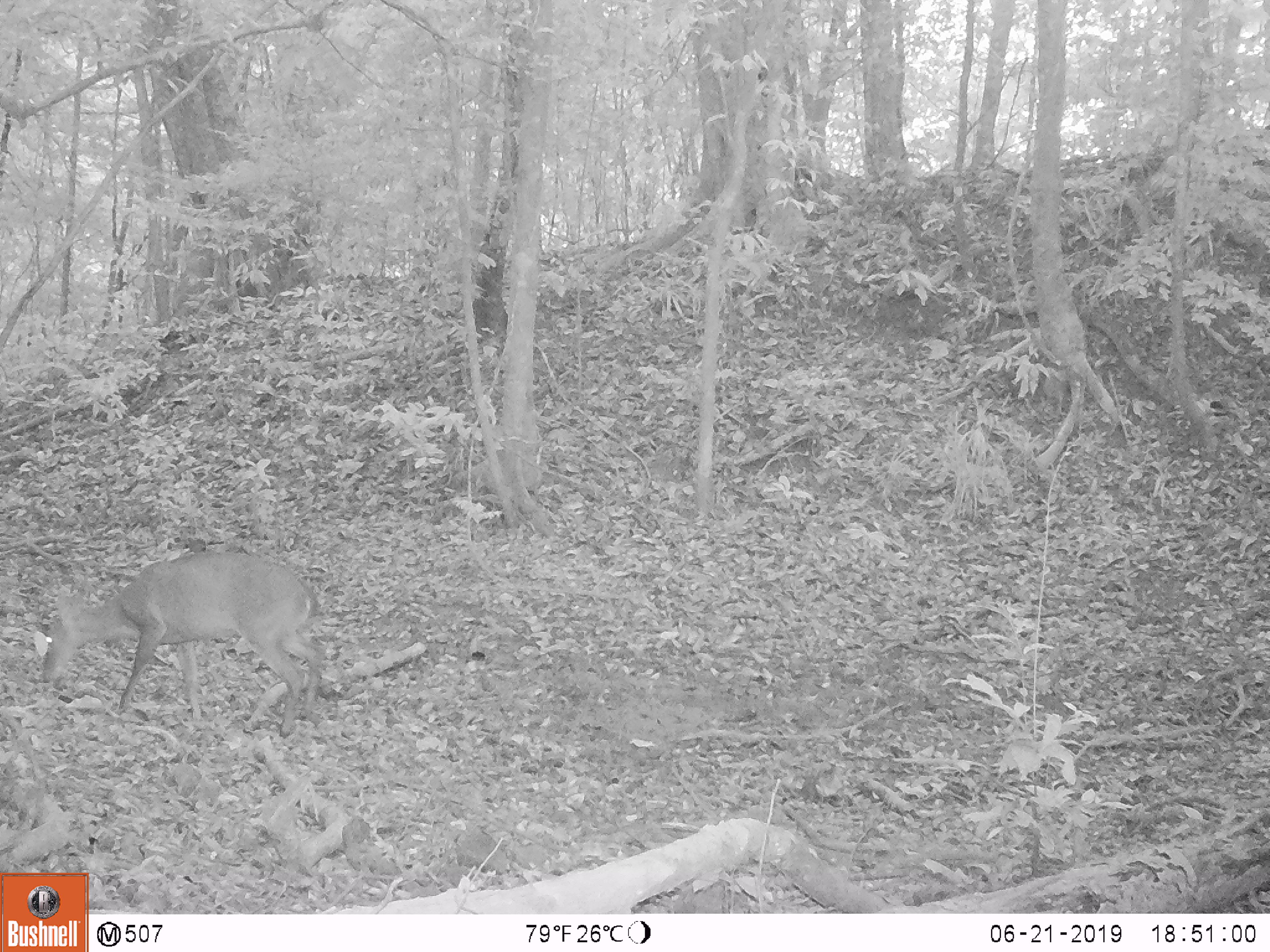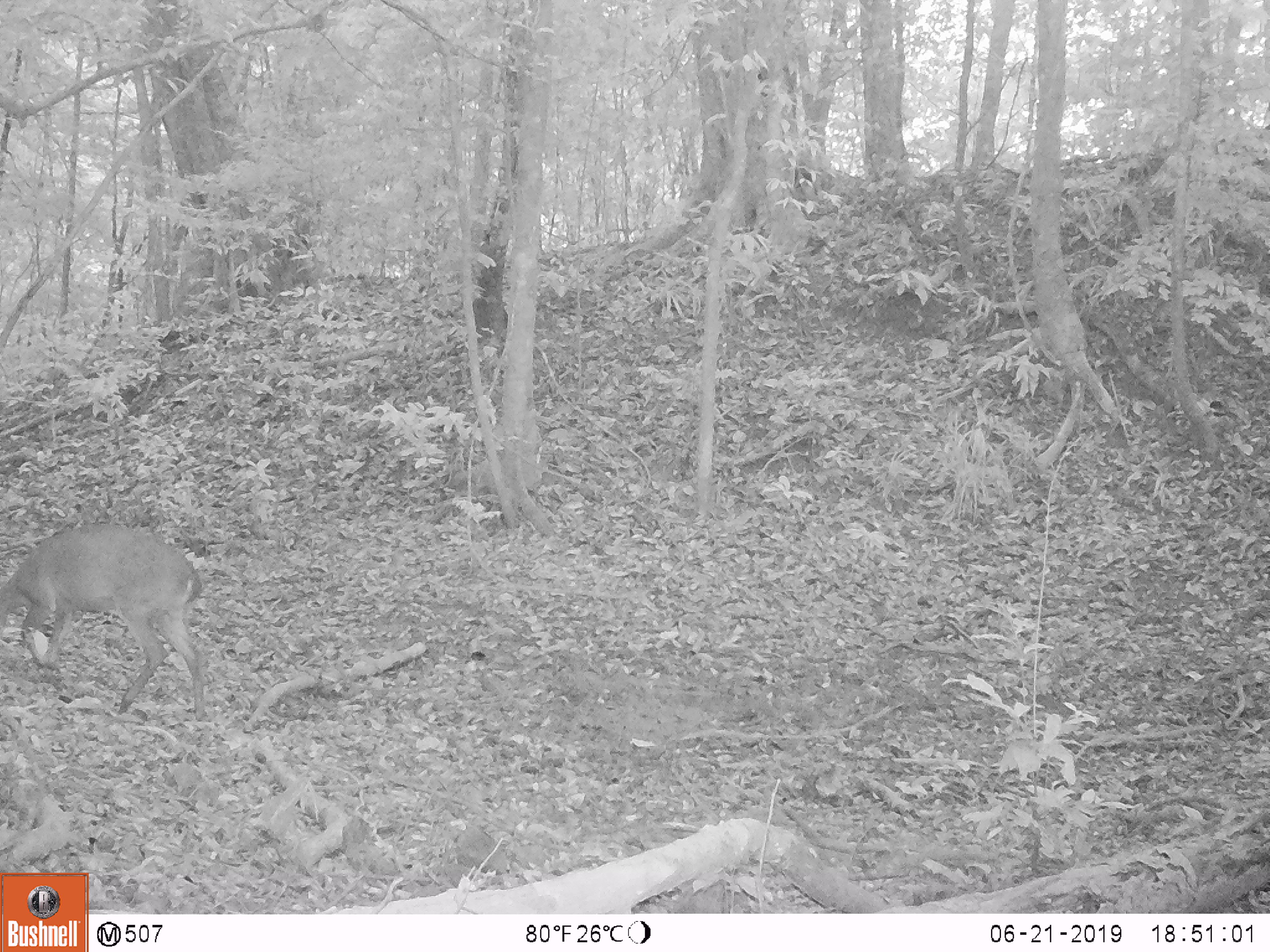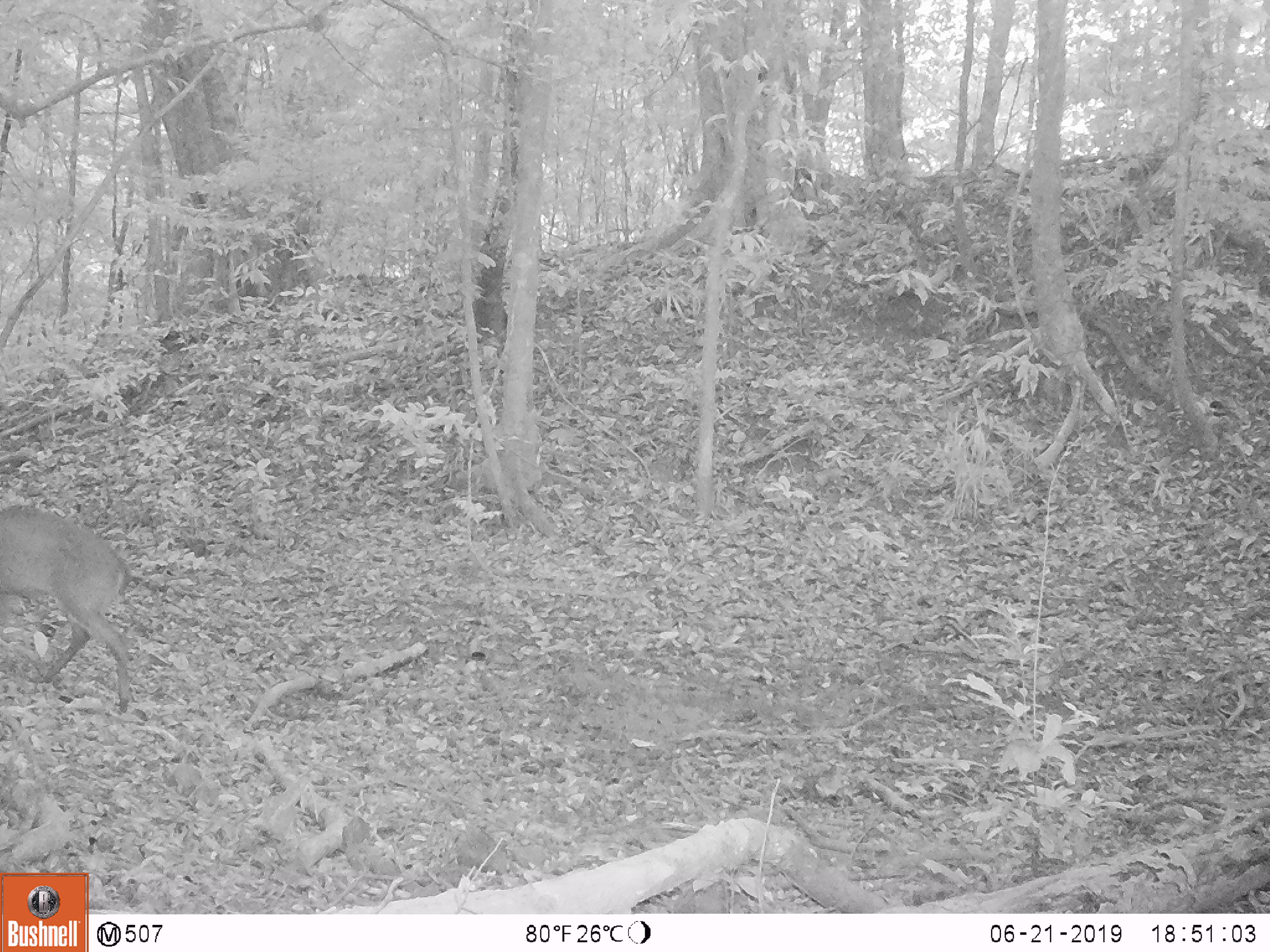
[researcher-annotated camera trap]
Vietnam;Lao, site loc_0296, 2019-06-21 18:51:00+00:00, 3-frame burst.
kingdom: Animalia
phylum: Chordata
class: Mammalia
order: Artiodactyla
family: Cervidae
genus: Muntiacus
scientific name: Muntiacus vuquangensis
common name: large-antlered muntjac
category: large antlered muntjac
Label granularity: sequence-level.